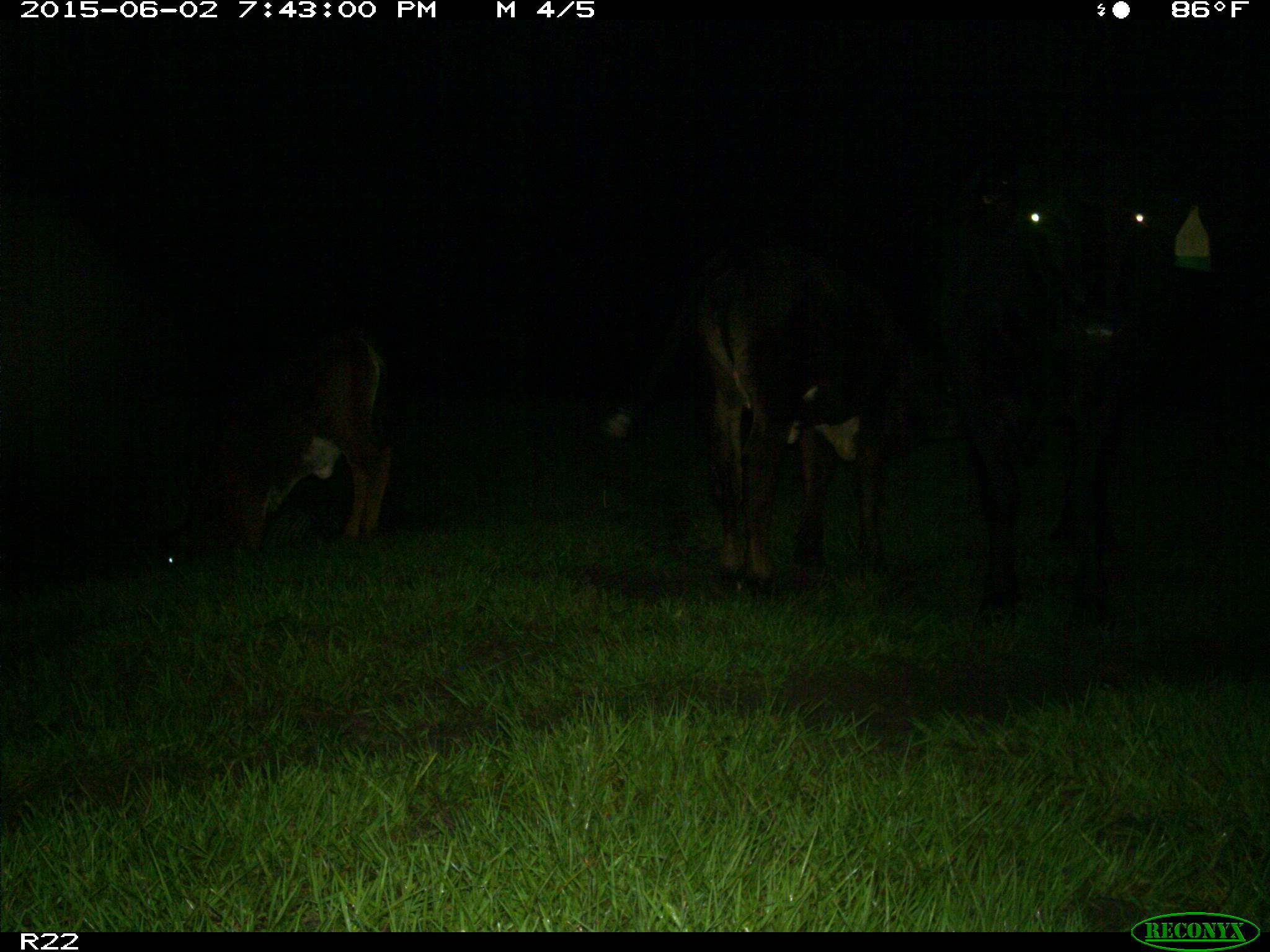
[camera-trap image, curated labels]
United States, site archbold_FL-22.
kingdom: Animalia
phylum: Chordata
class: Mammalia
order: Artiodactyla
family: Bovidae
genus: Bos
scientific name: Bos taurus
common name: domestic cow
Bos taurus (domestic cow).